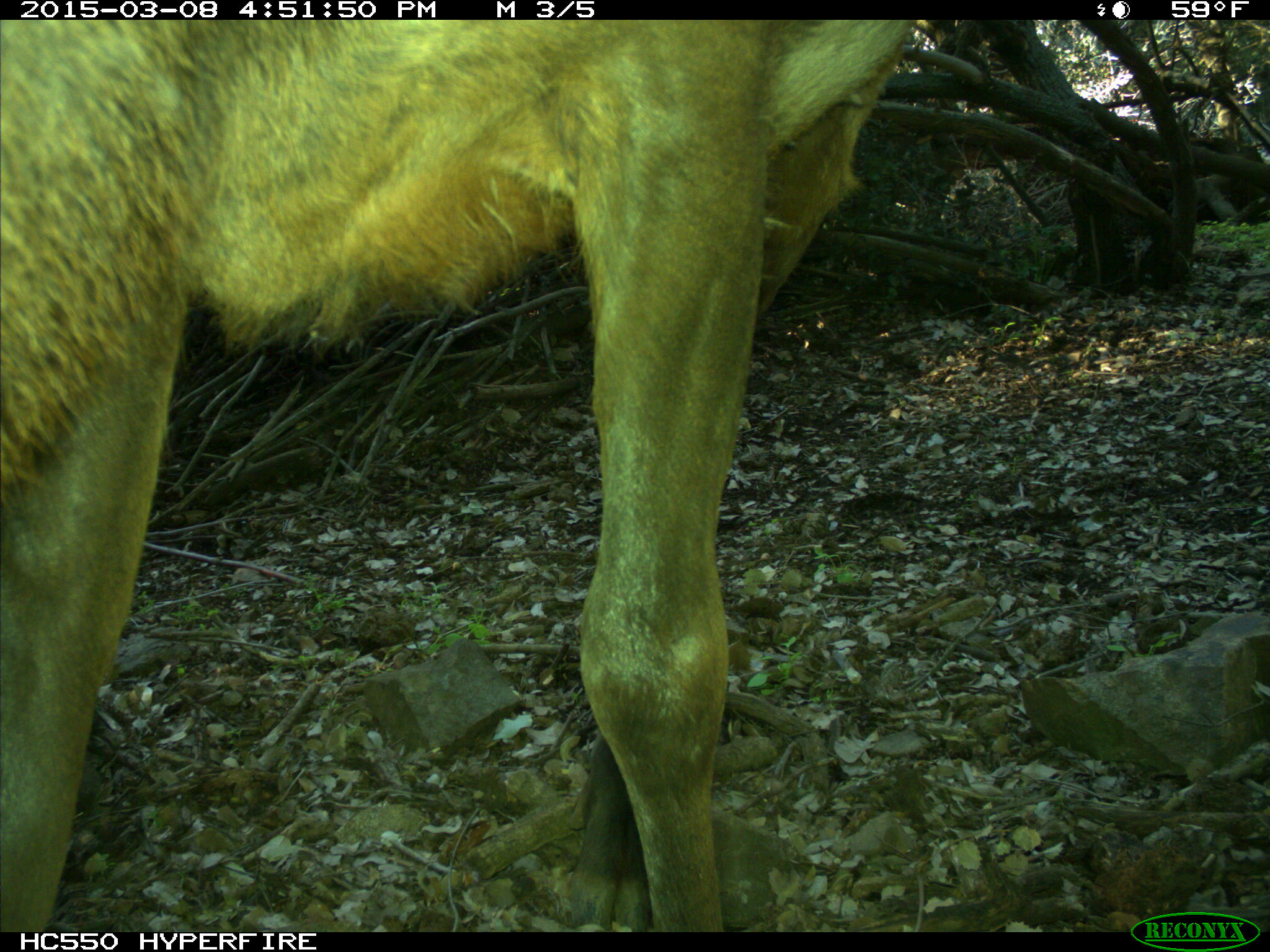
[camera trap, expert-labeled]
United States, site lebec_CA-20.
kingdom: Animalia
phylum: Chordata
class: Mammalia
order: Artiodactyla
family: Cervidae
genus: Cervus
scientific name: Cervus canadensis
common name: elk